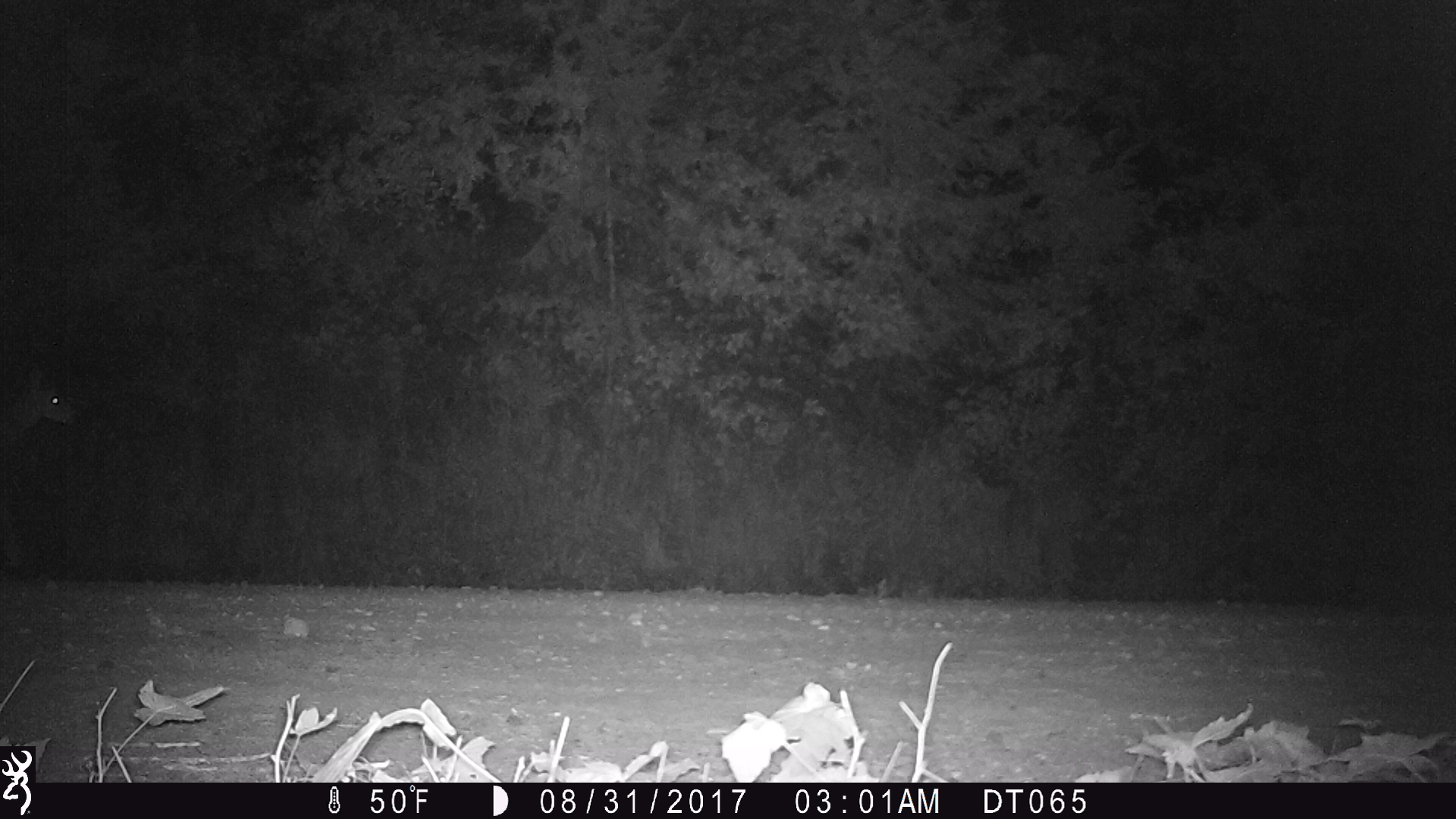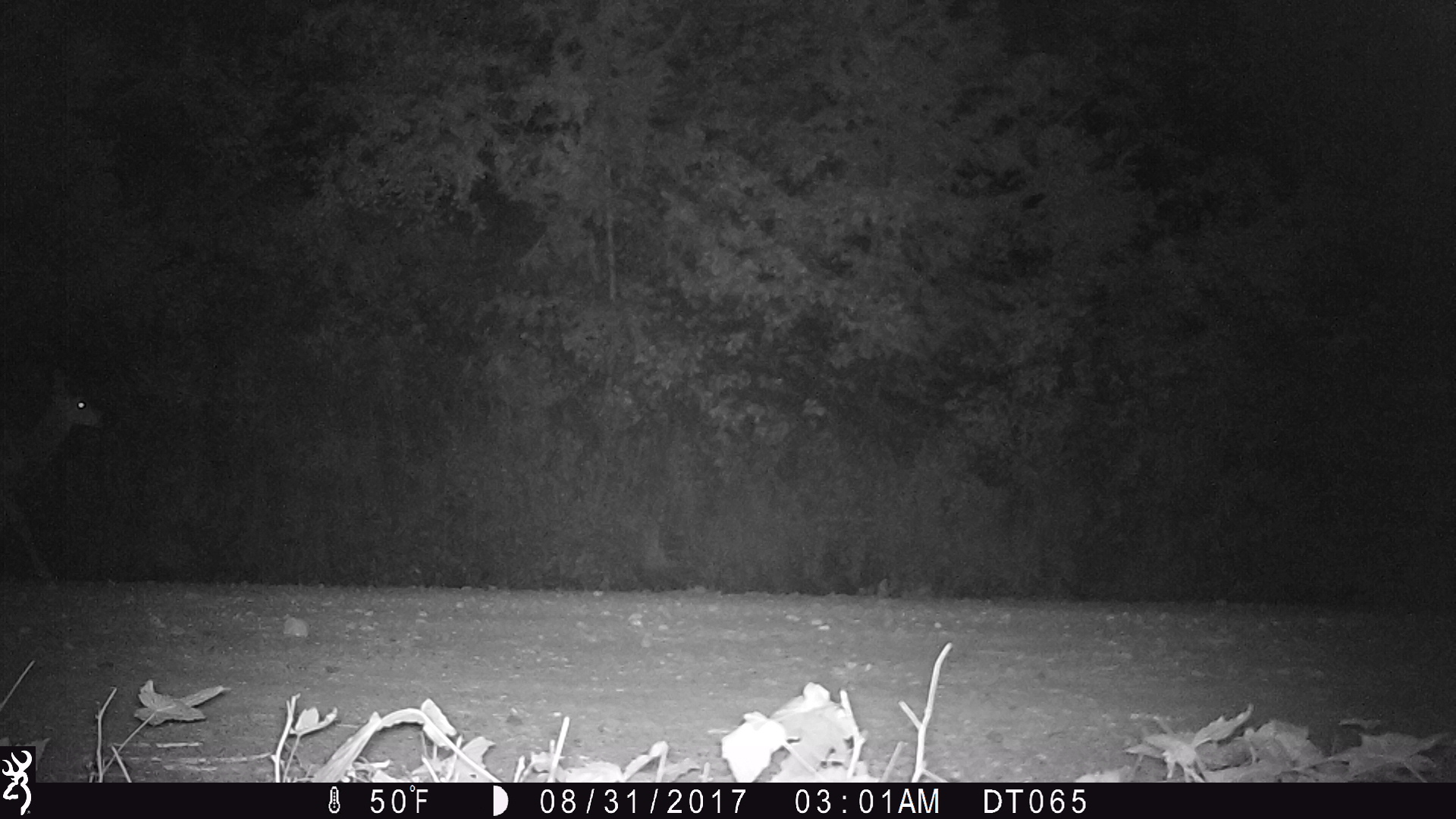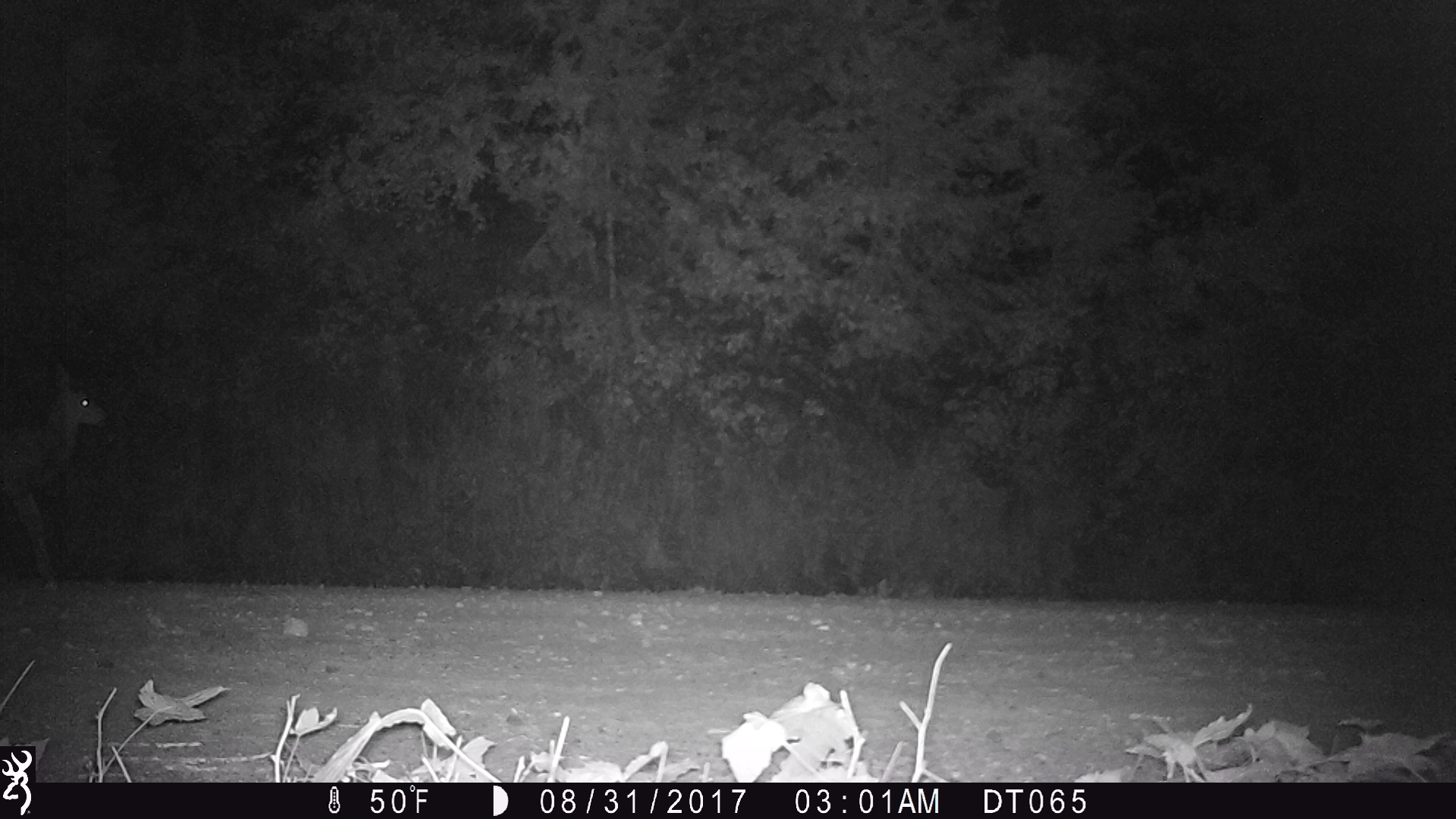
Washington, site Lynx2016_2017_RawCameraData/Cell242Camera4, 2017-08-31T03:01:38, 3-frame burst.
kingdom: Animalia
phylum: Chordata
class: Mammalia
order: Artiodactyla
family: Cervidae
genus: Odocoileus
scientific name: Odocoileus hemionus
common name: mule deer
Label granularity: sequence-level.